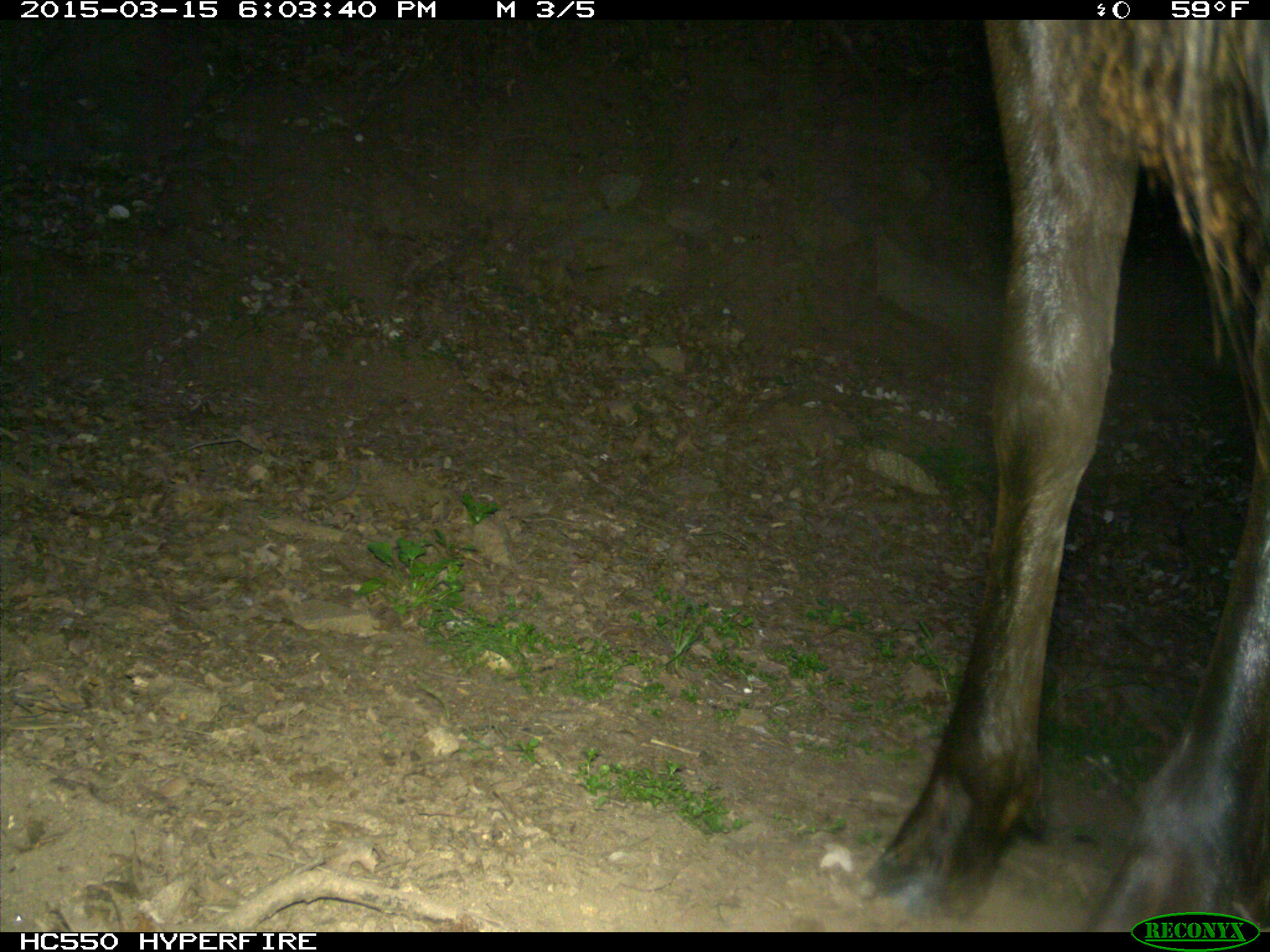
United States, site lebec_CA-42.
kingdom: Animalia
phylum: Chordata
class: Mammalia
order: Artiodactyla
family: Cervidae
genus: Cervus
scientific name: Cervus canadensis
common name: elk